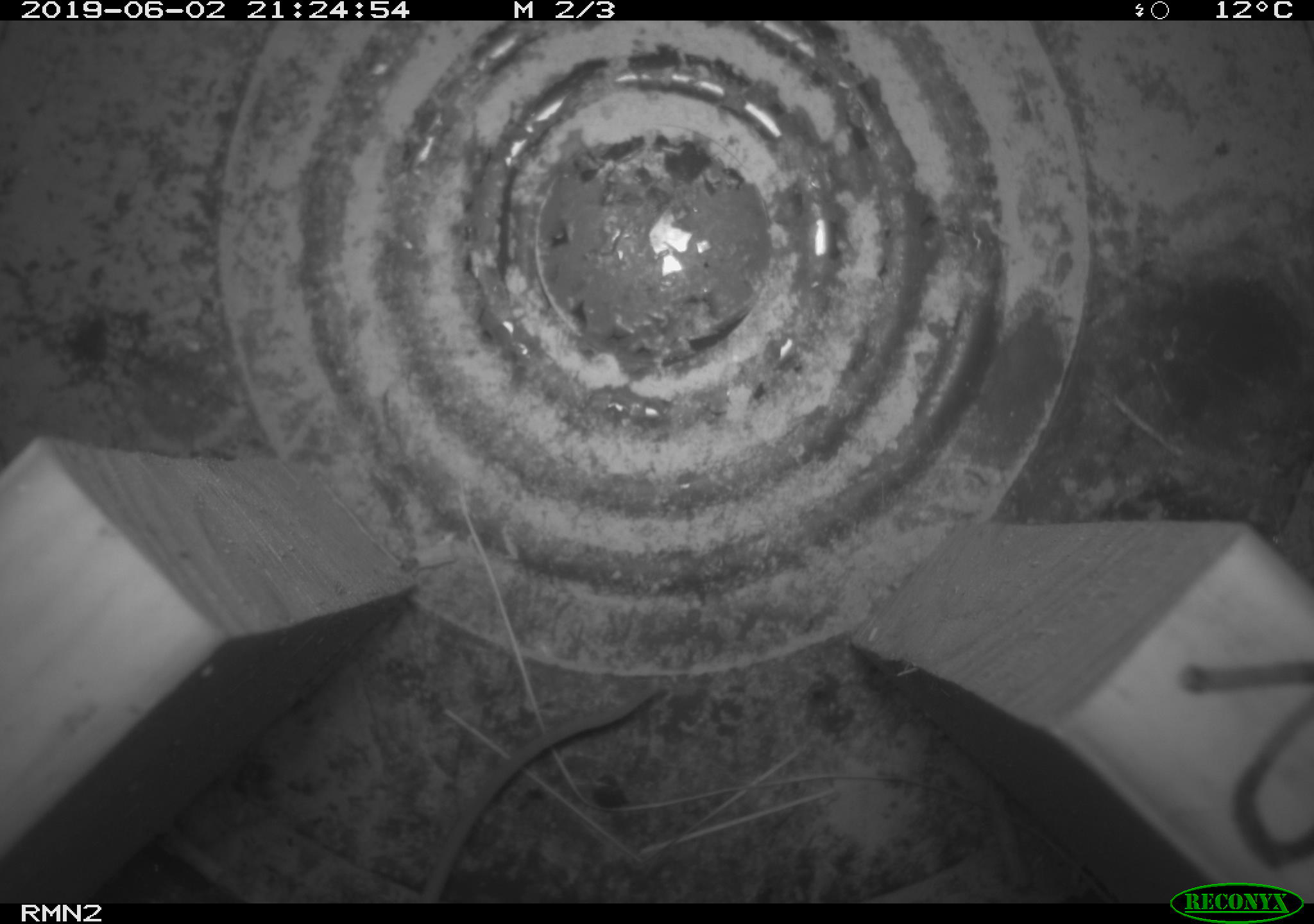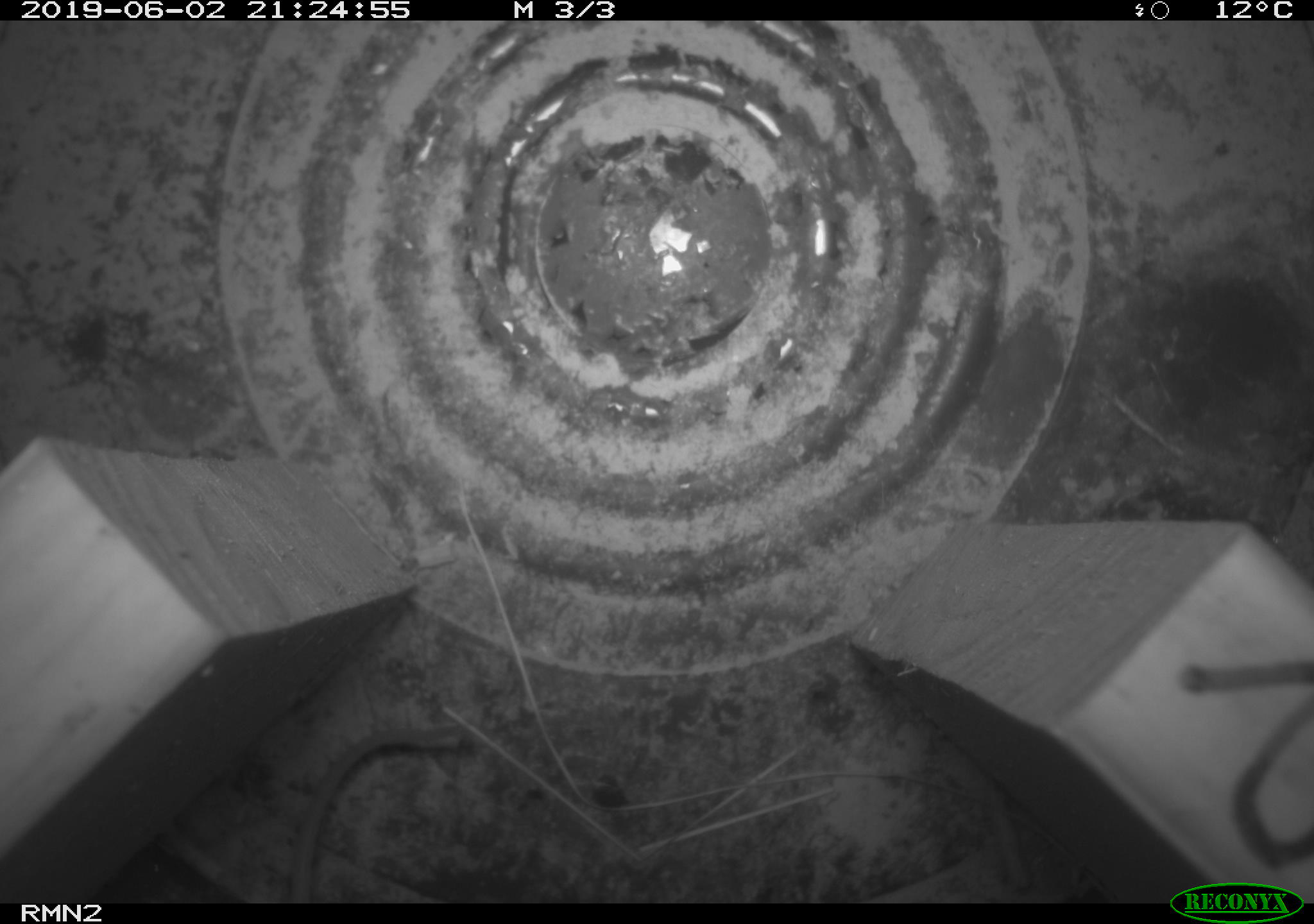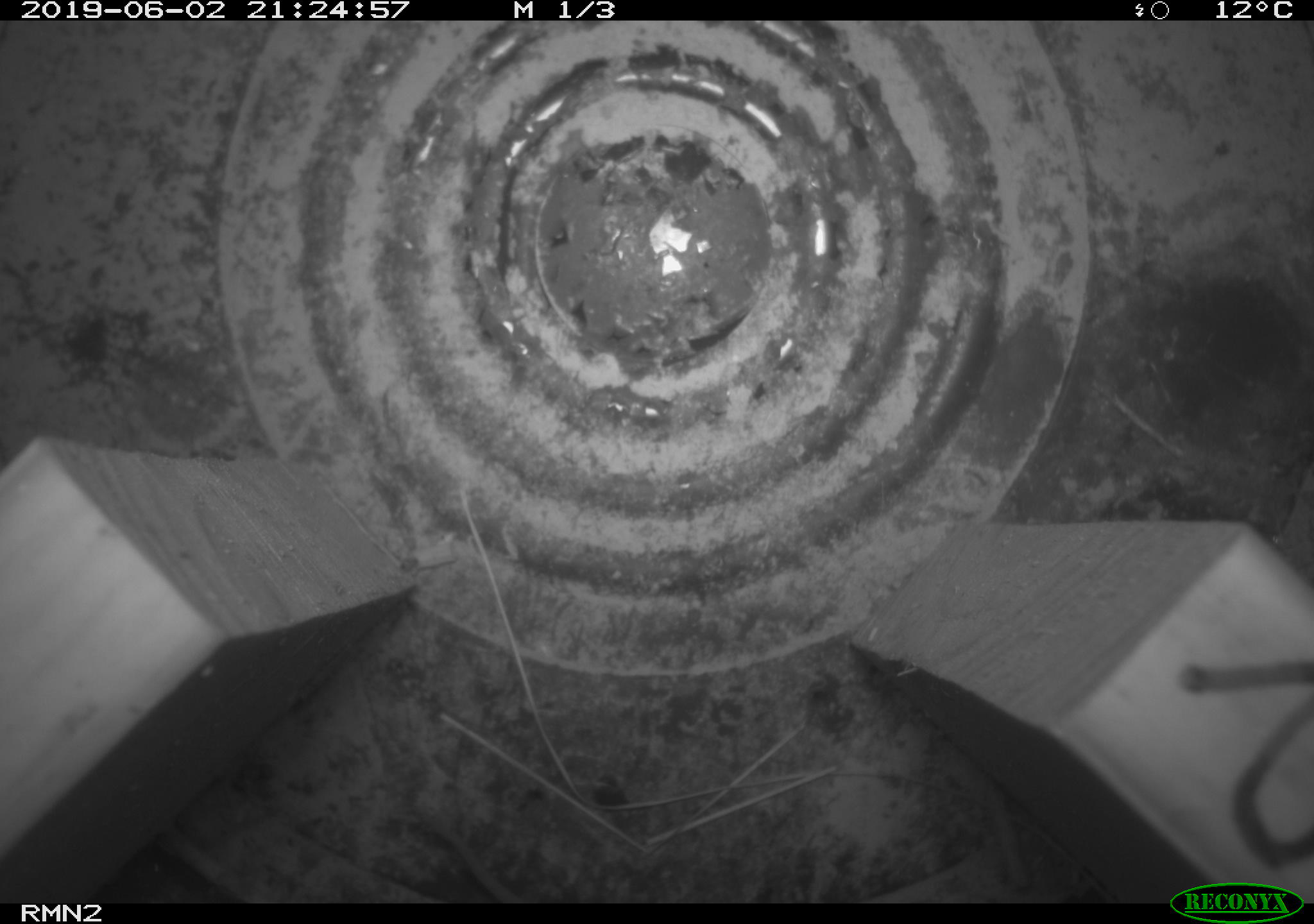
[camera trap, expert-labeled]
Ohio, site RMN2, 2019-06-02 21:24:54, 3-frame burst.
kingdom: Animalia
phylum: Chordata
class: Mammalia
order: Rodentia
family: Cricetidae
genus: Peromyscus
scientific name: Peromyscus leucopus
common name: white-footed mouse